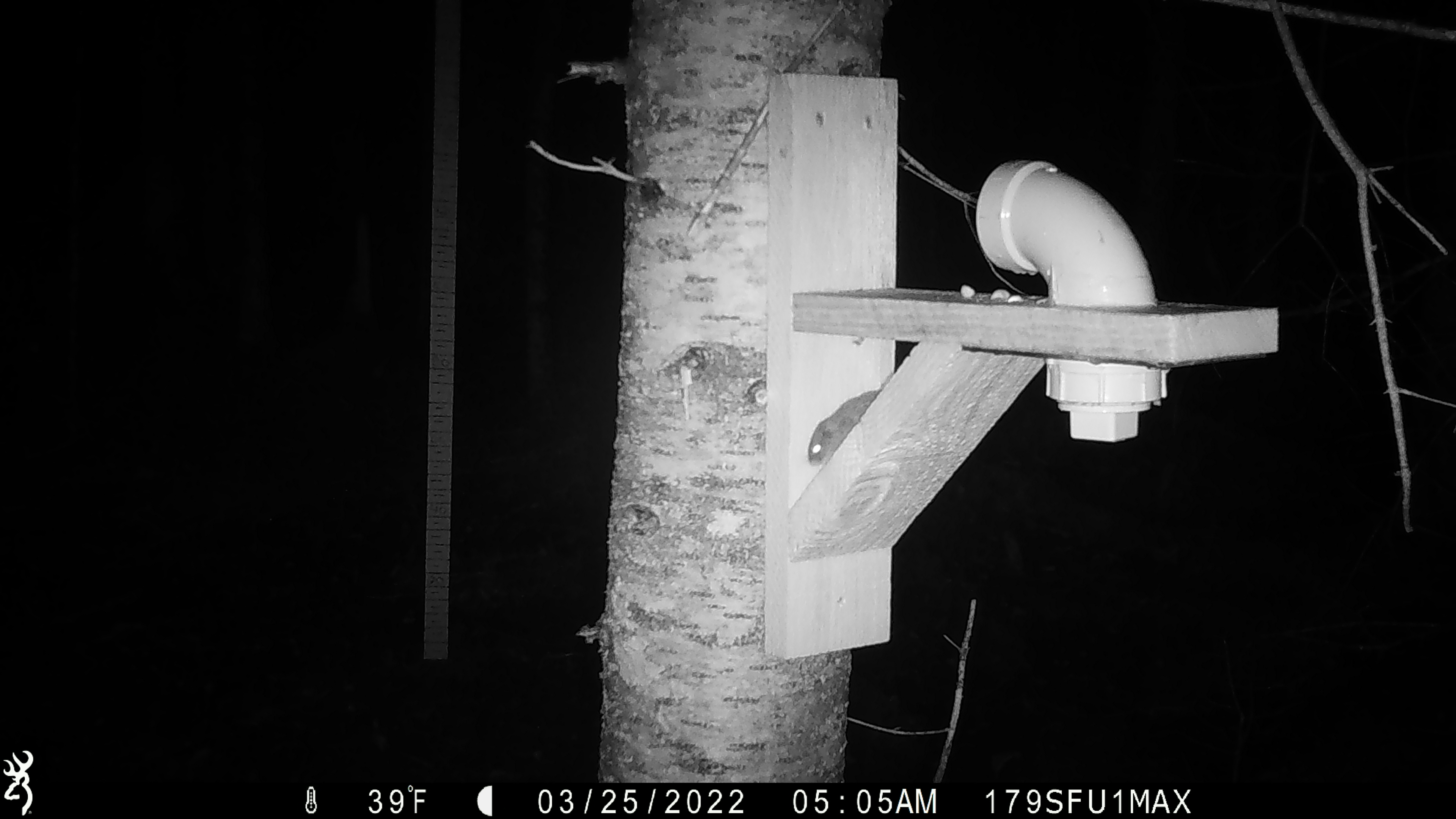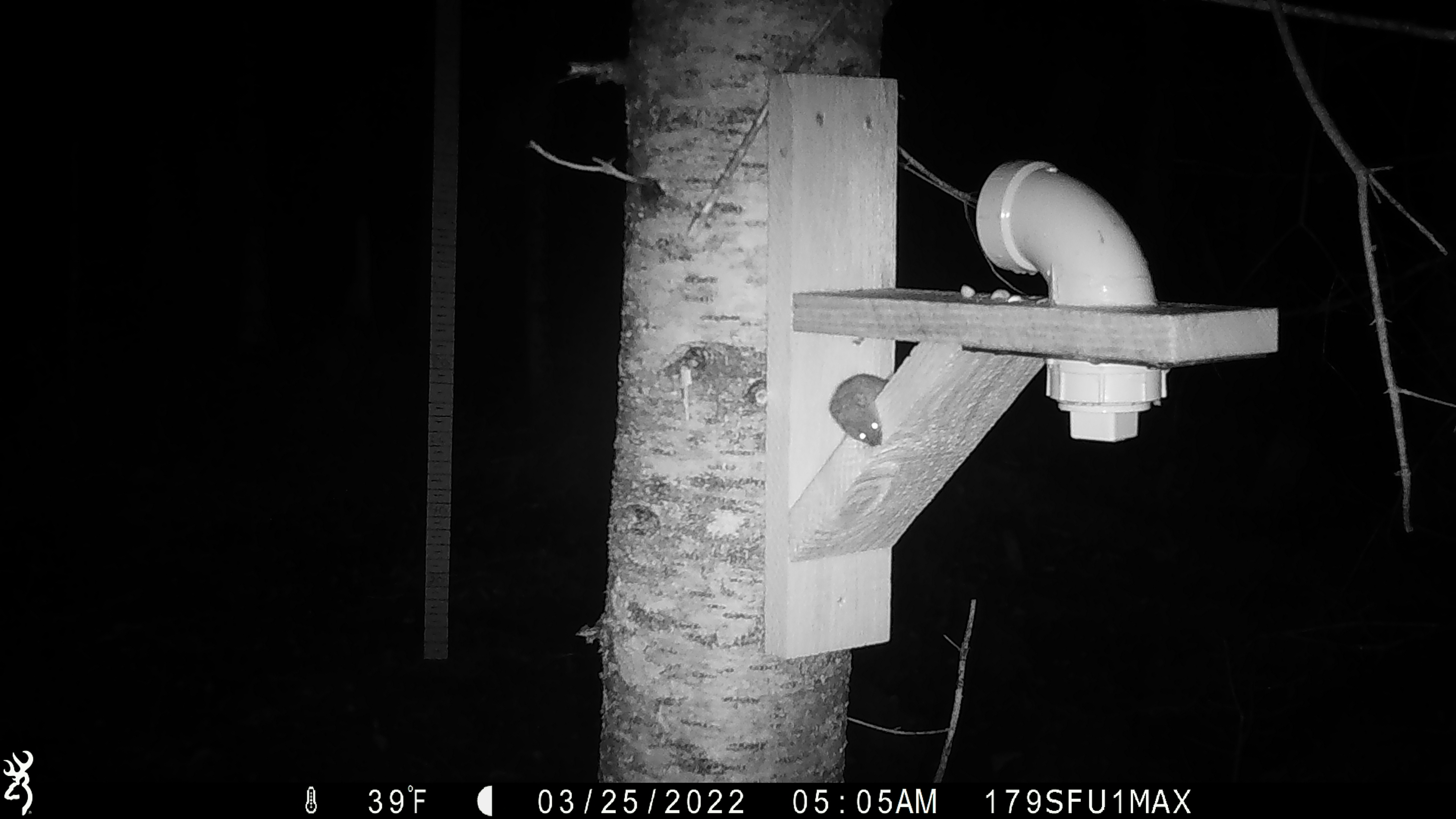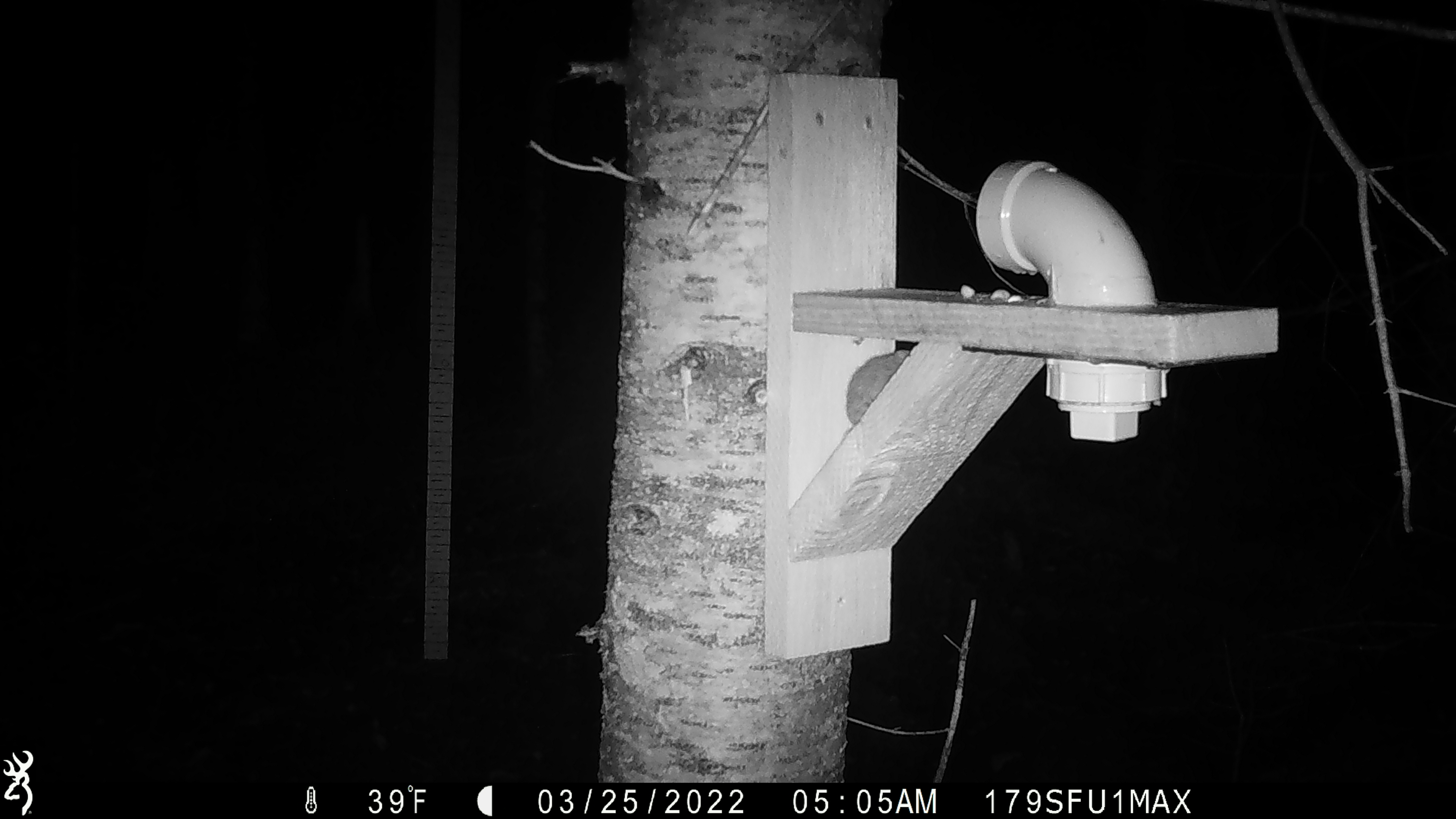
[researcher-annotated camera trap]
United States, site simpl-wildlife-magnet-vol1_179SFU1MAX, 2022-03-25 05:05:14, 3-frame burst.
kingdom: Animalia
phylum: Chordata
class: Mammalia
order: Rodentia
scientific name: Rodentia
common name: mouse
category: mouse sp.